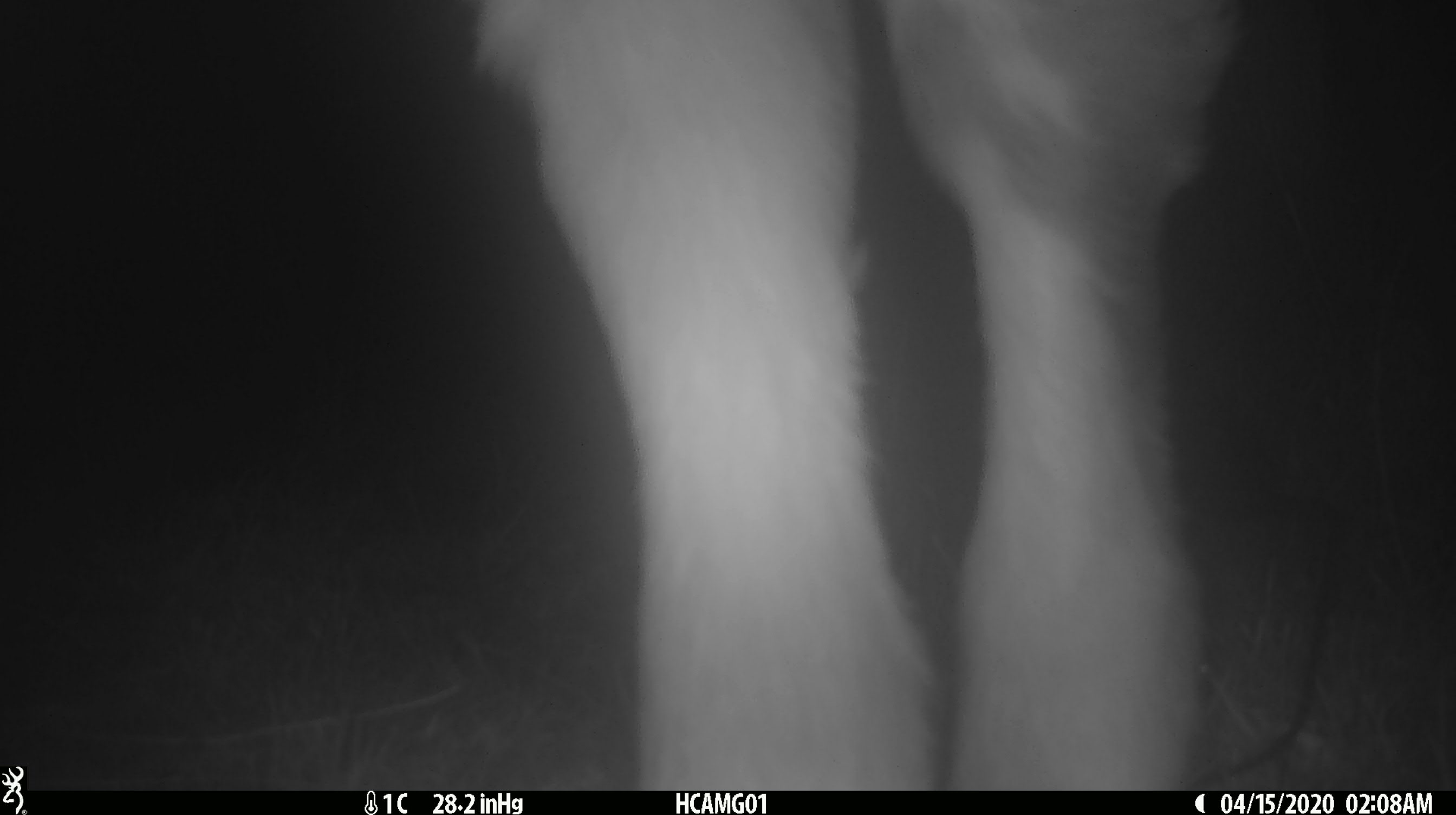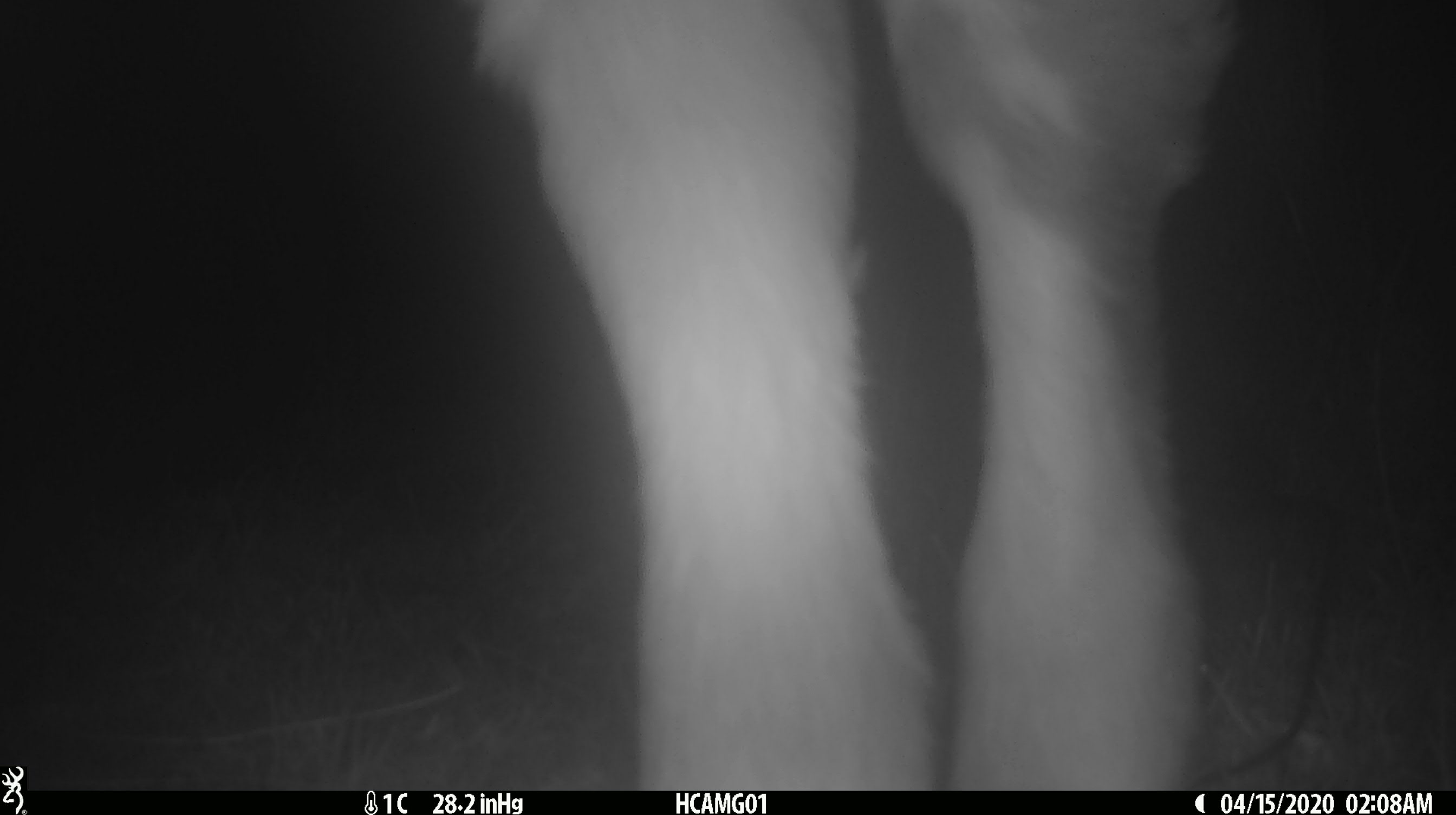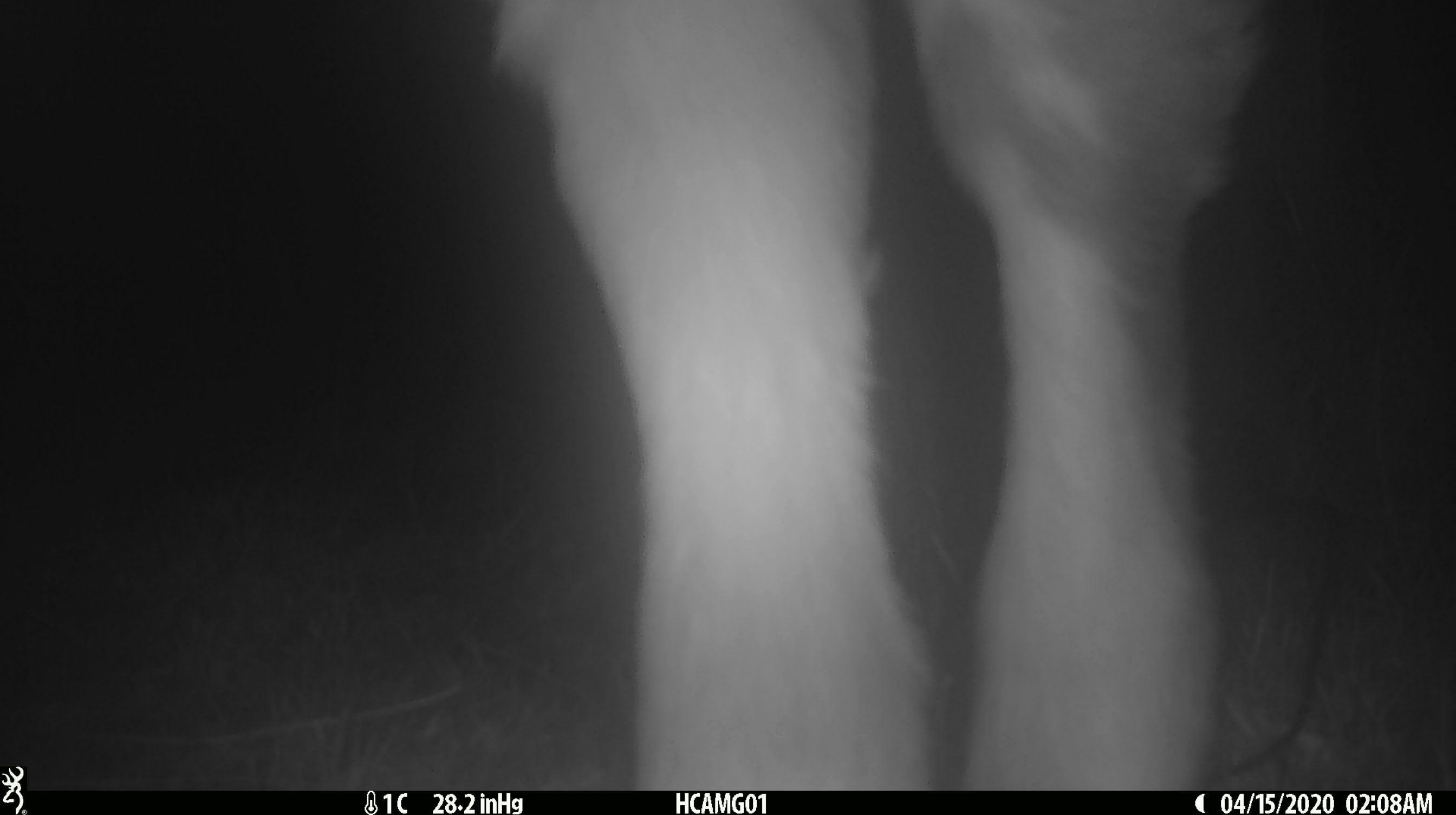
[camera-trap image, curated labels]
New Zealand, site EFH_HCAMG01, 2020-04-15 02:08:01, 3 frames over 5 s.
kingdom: Animalia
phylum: Chordata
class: Mammalia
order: Artiodactyla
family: Bovidae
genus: Bos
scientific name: Bos taurus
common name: domestic cow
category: cow